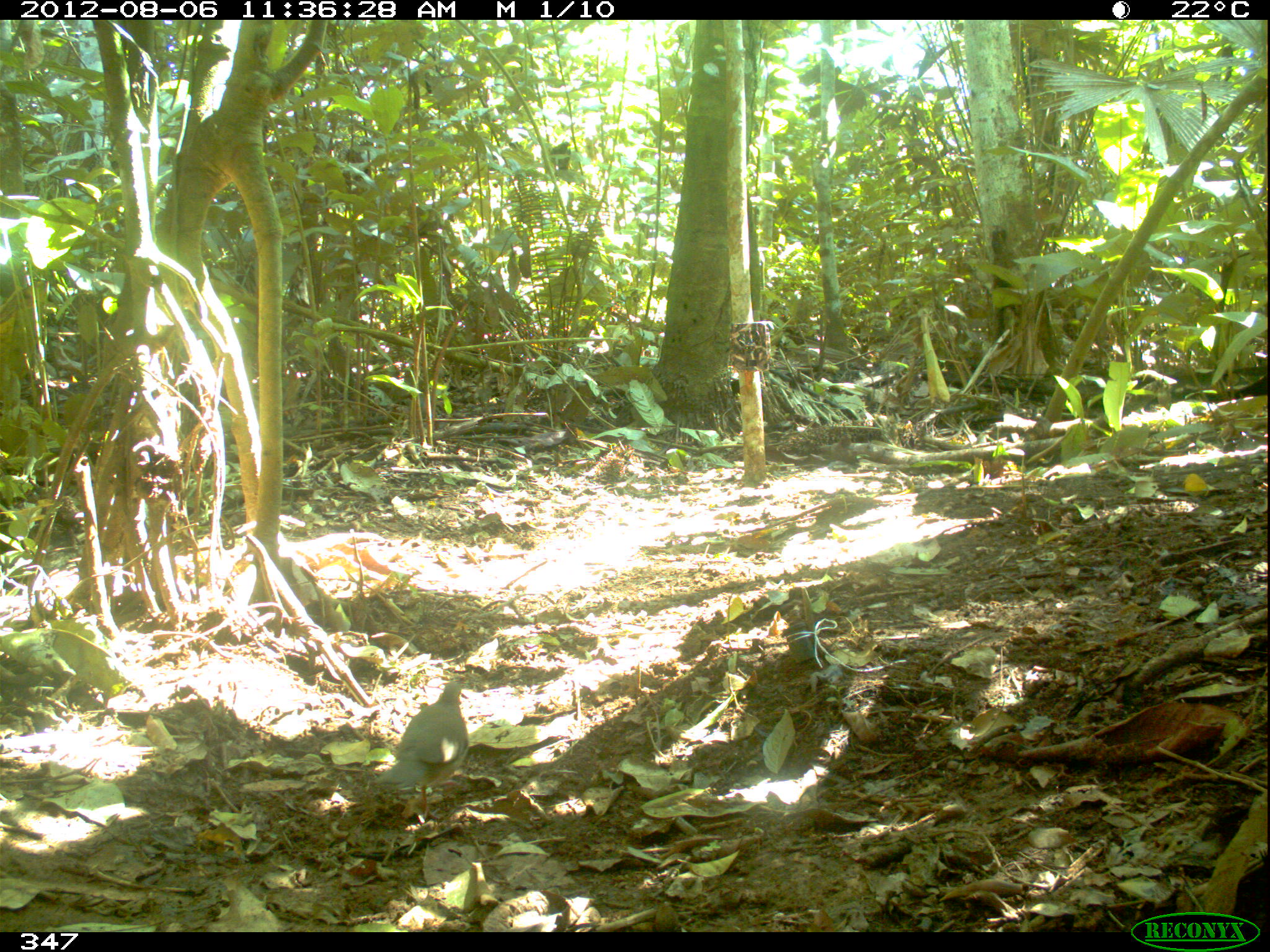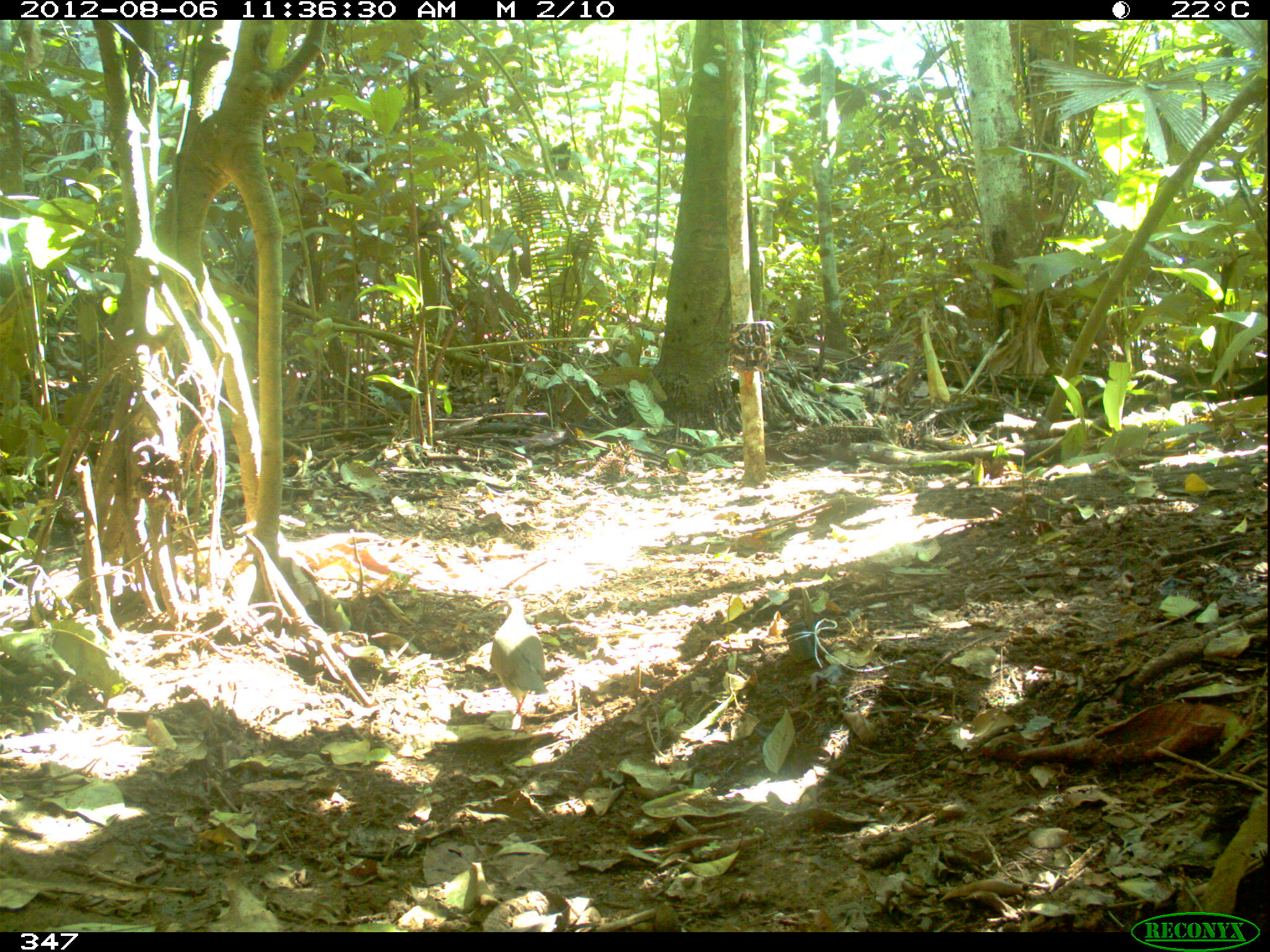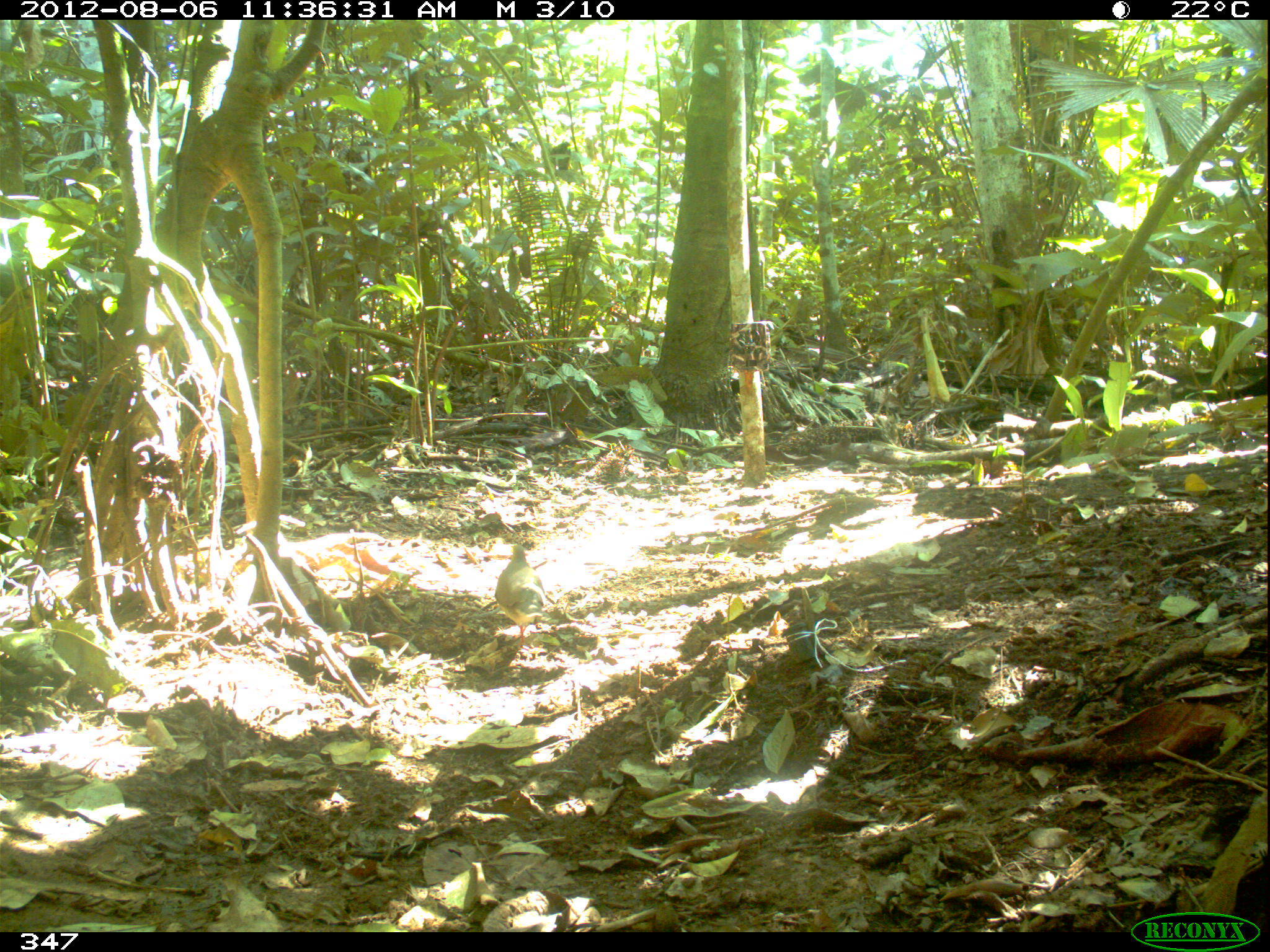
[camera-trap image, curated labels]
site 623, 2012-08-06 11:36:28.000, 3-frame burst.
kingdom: Animalia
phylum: Chordata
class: Aves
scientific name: Aves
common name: bird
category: unknown bird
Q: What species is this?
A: Unknown bird (bird) (Aves).